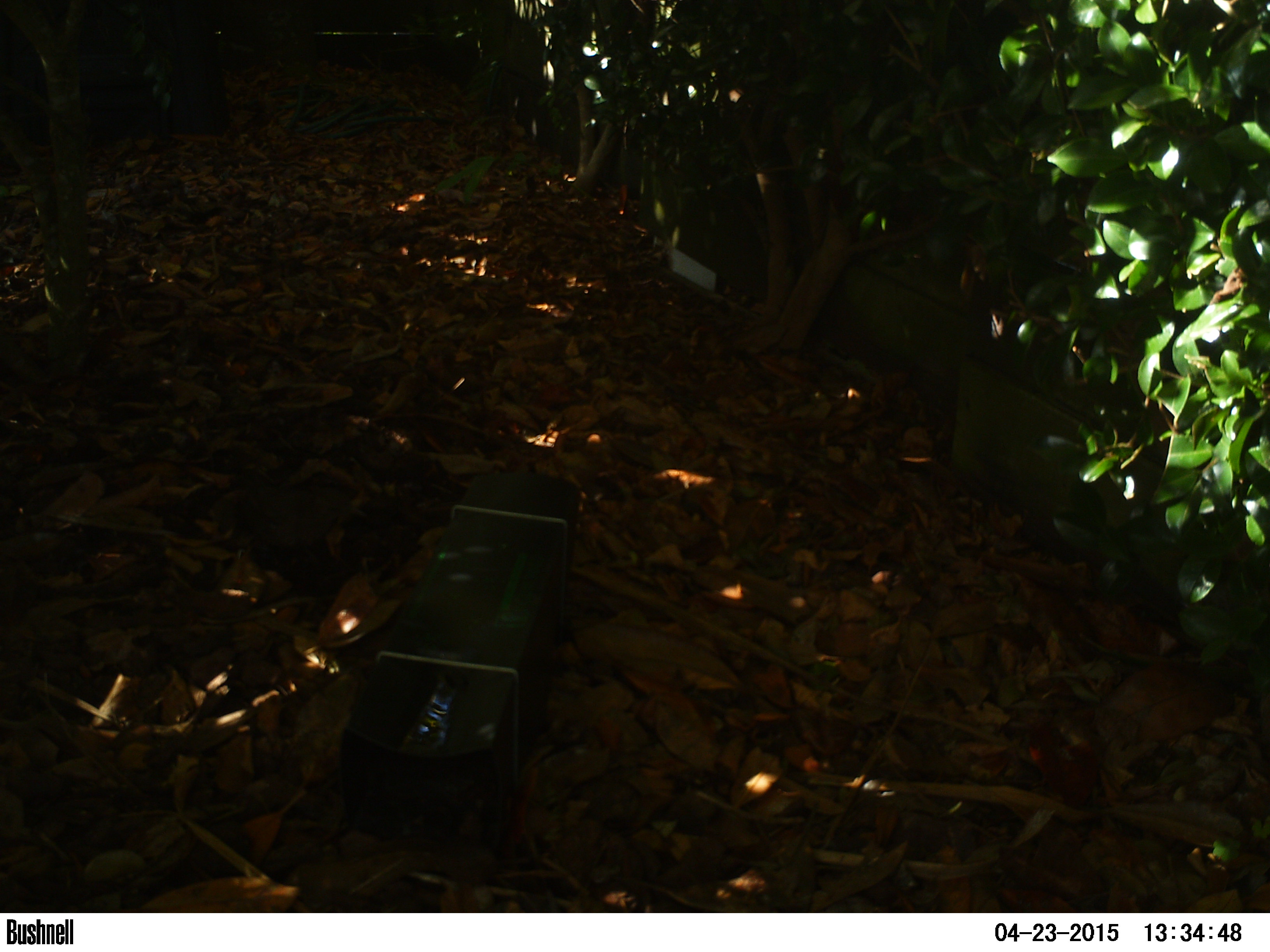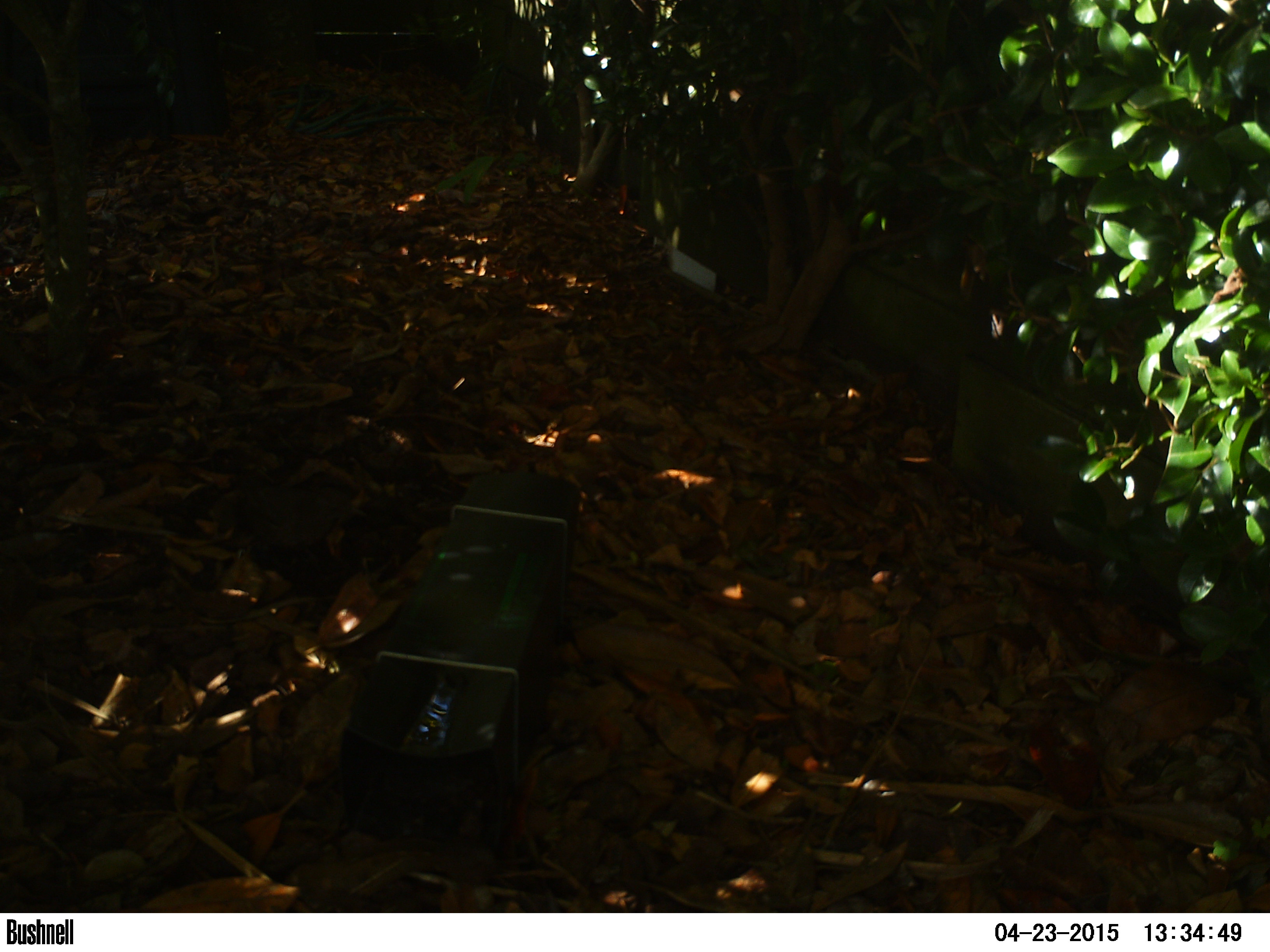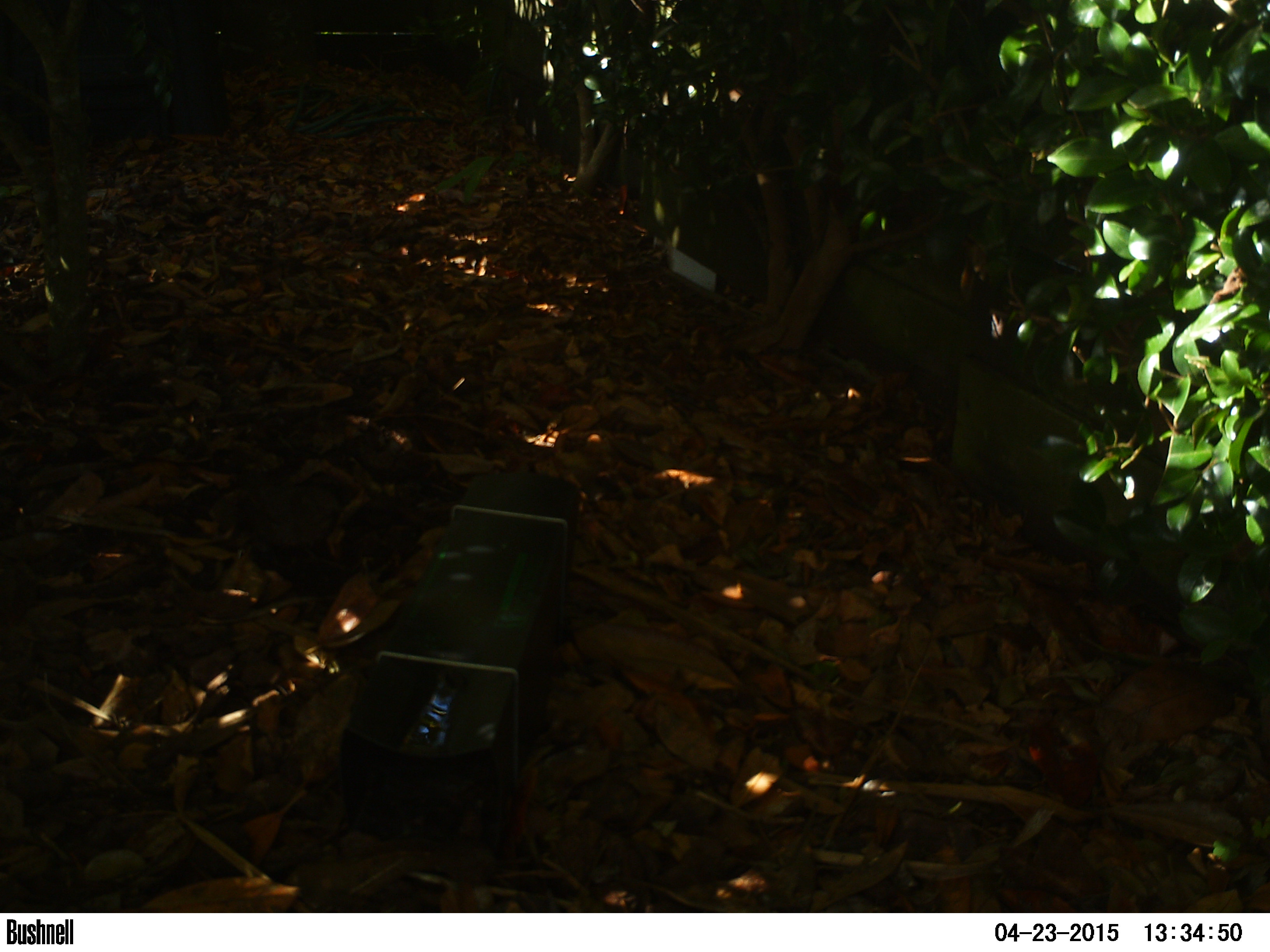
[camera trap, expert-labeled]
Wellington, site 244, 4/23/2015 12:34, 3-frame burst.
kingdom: Animalia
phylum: Chordata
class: Aves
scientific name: Aves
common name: bird